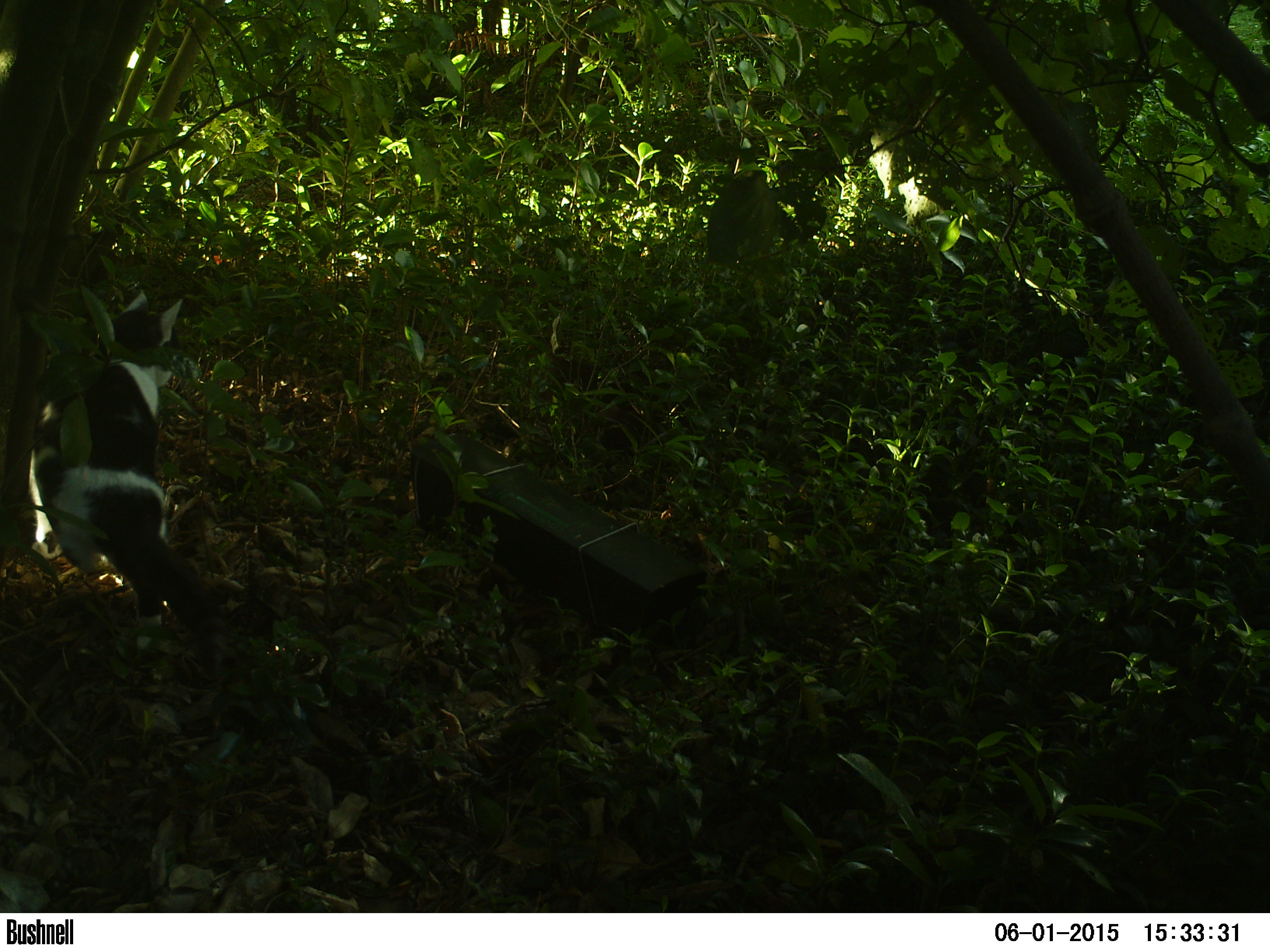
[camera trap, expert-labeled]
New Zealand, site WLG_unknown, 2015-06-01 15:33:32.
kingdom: Animalia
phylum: Chordata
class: Mammalia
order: Carnivora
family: Felidae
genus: Felis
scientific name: Felis catus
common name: domestic cat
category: cat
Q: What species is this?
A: Cat (domestic cat) (Felis catus).